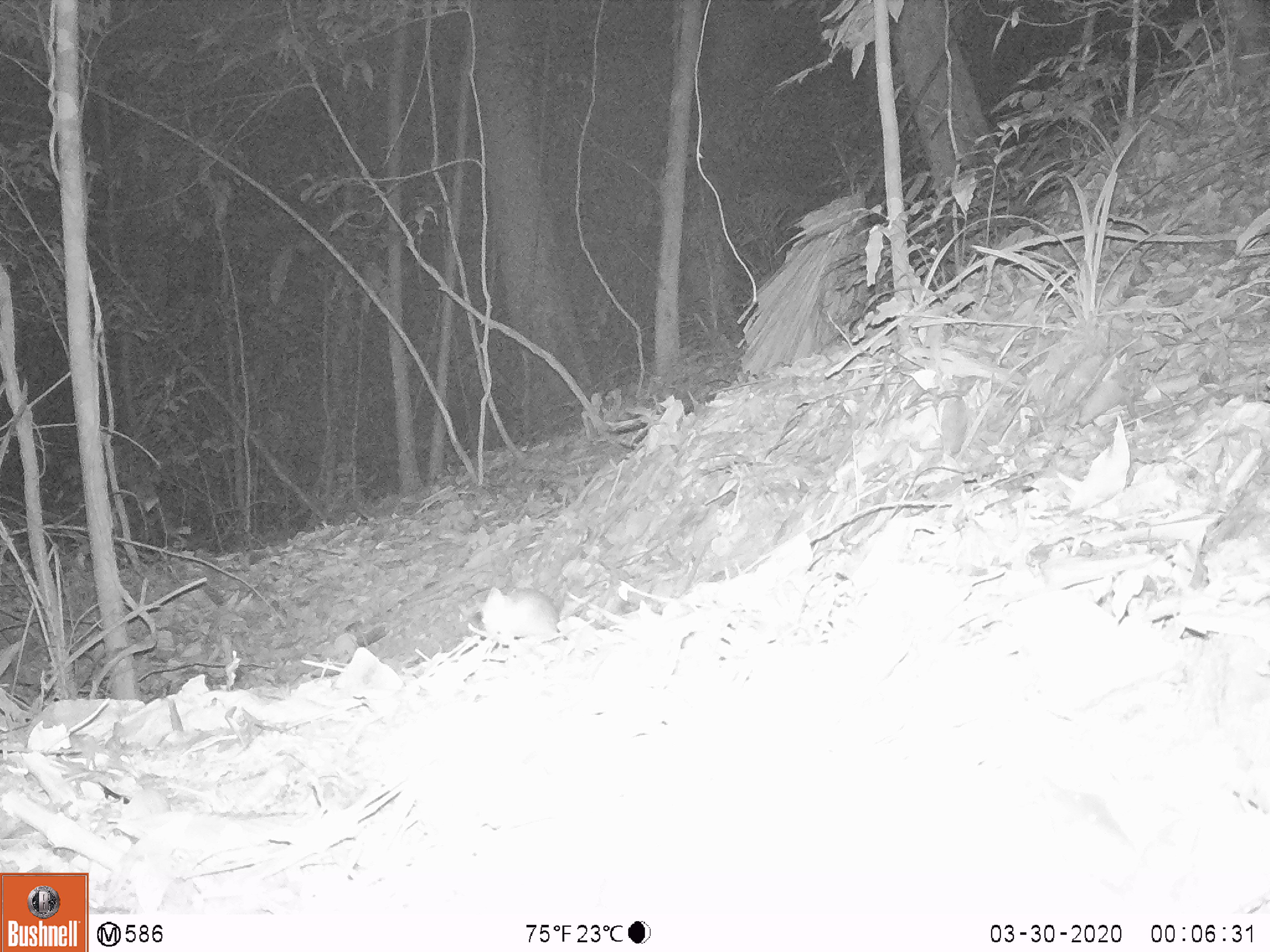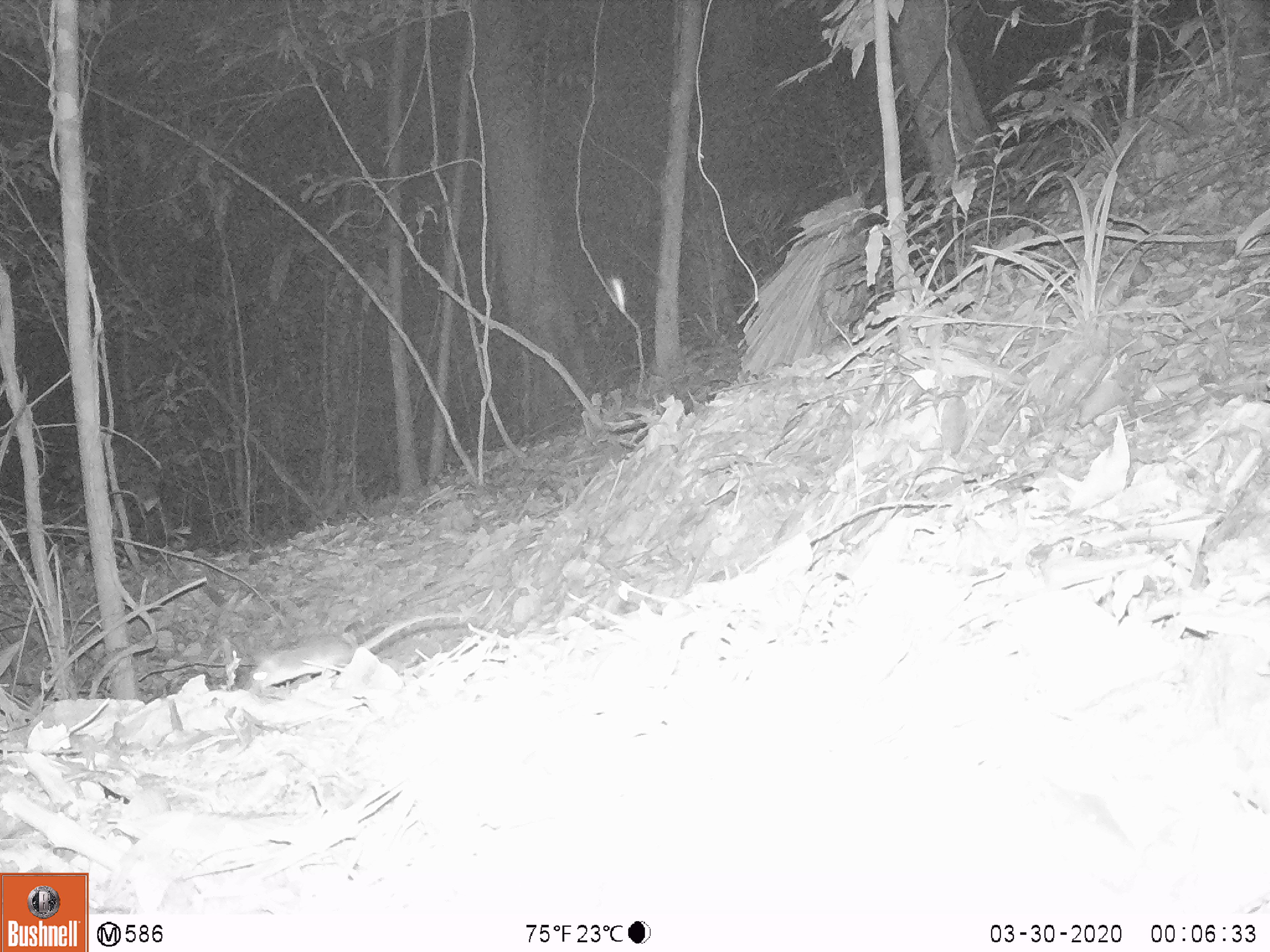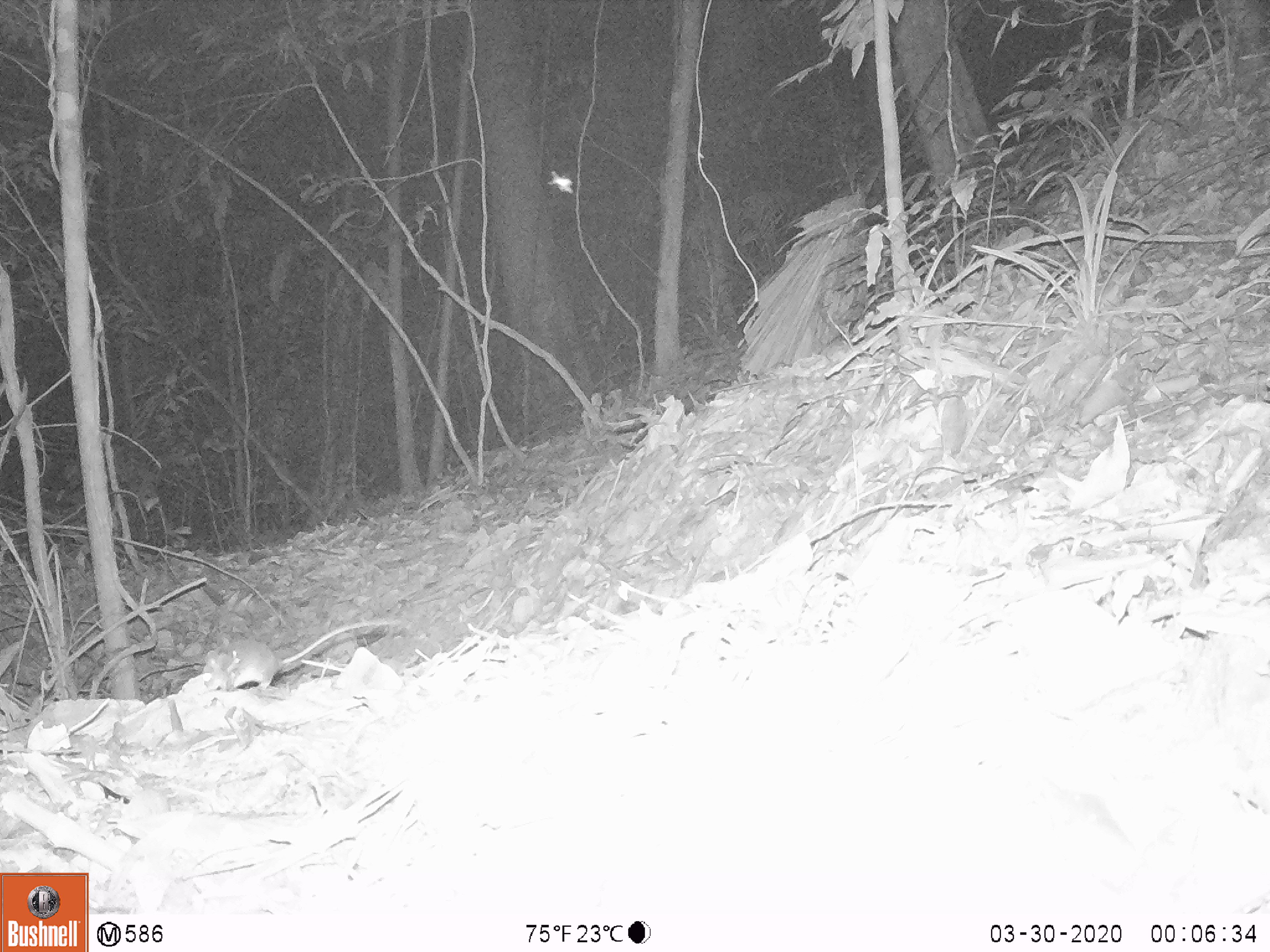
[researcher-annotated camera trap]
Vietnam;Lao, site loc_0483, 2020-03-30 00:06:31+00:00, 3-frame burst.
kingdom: Animalia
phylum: Chordata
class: Mammalia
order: Rodentia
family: Muridae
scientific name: Muridae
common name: old-world mice and rats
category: unidentified murid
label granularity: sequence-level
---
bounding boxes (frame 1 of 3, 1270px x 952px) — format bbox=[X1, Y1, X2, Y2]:
unidentified murid: bbox=[476, 586, 558, 638]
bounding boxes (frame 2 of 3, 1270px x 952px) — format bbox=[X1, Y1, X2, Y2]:
unidentified murid: bbox=[250, 612, 464, 686]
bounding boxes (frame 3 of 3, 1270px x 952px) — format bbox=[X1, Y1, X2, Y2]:
unidentified murid: bbox=[202, 619, 401, 689]